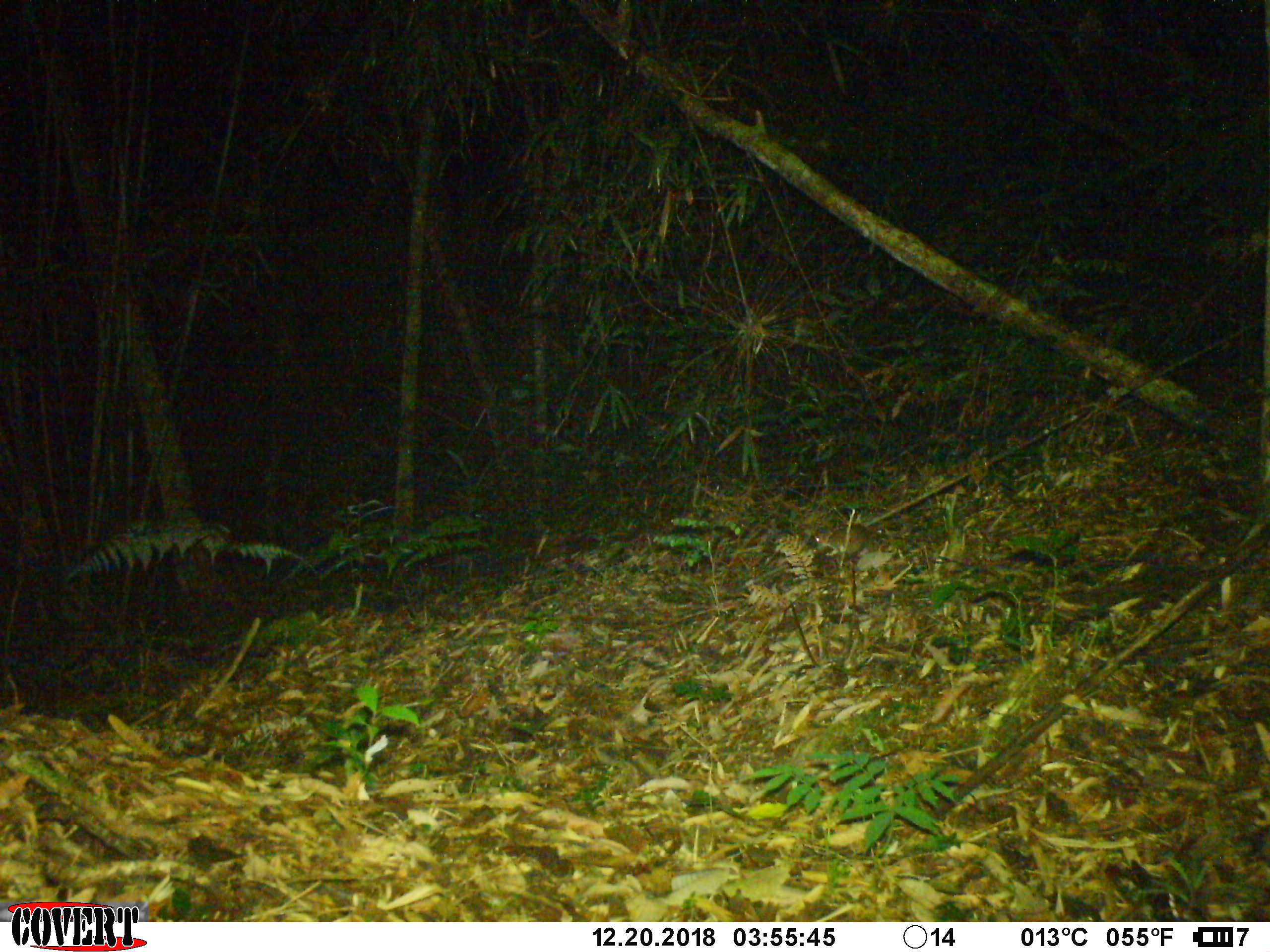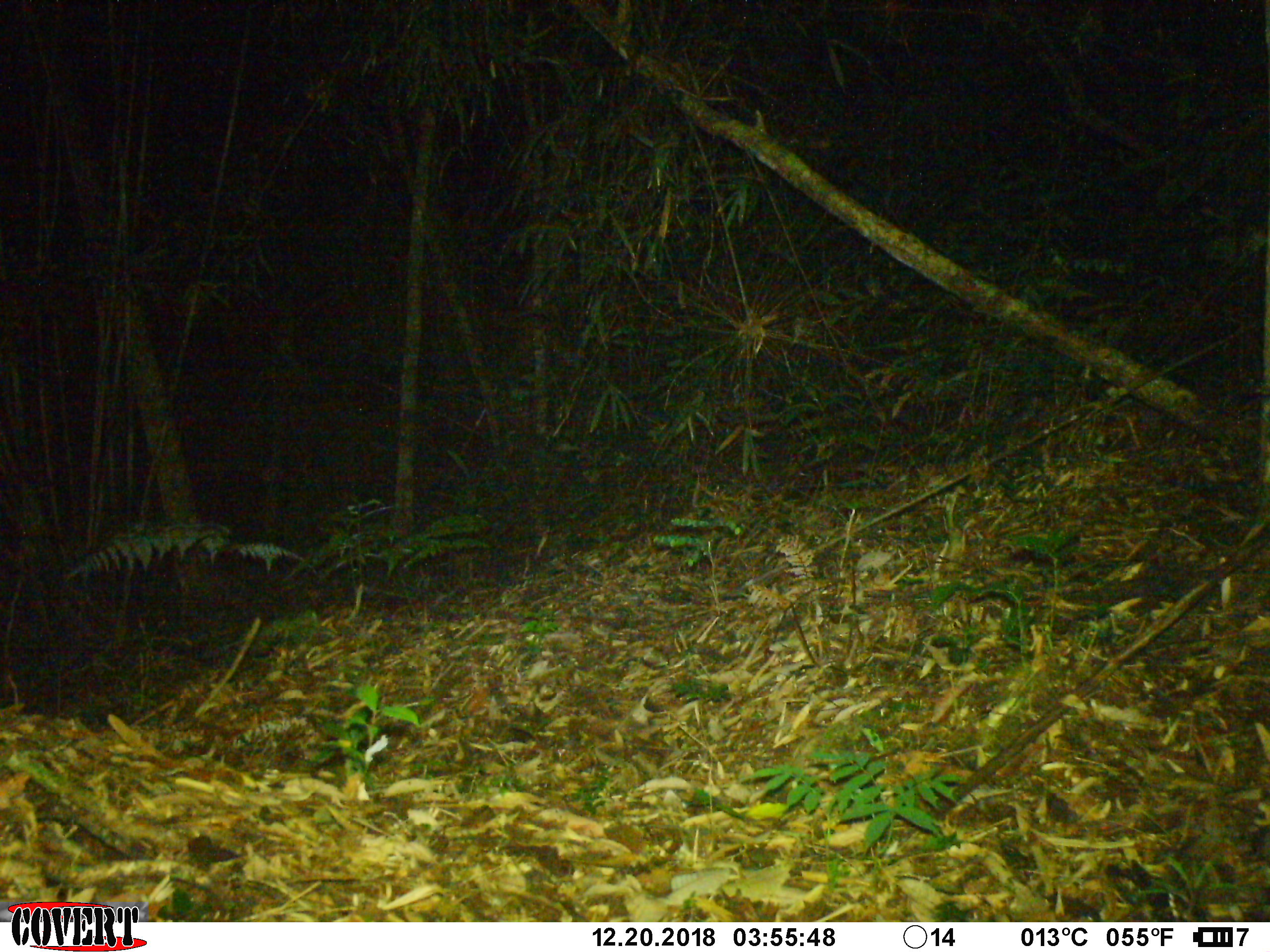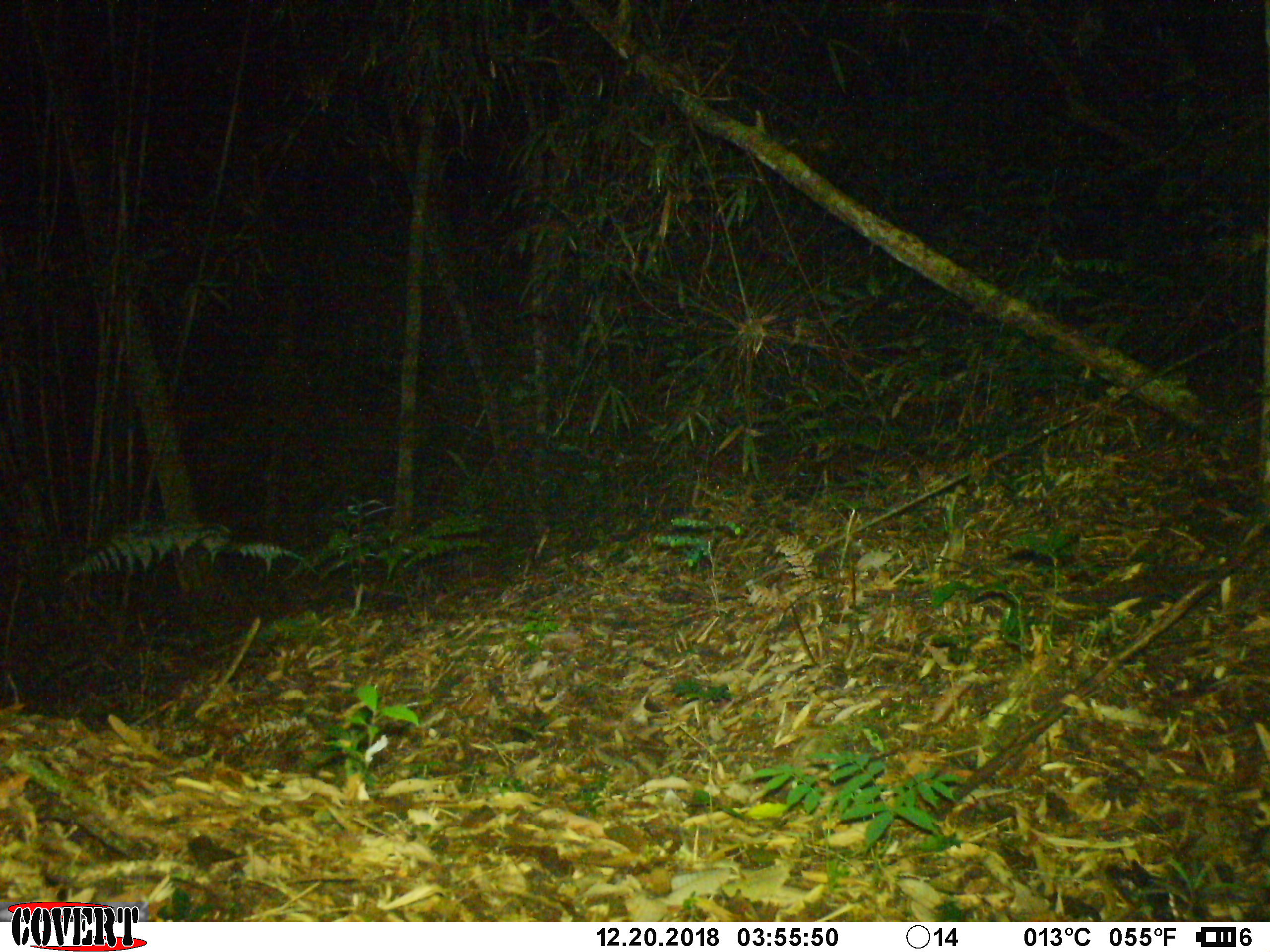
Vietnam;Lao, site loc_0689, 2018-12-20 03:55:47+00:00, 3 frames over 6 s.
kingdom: Animalia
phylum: Chordata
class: Mammalia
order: Rodentia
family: Muridae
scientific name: Muridae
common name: old-world mice and rats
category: unidentified murid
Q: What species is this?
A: Unidentified murid (old-world mice and rats) (Muridae).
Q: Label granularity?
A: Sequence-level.